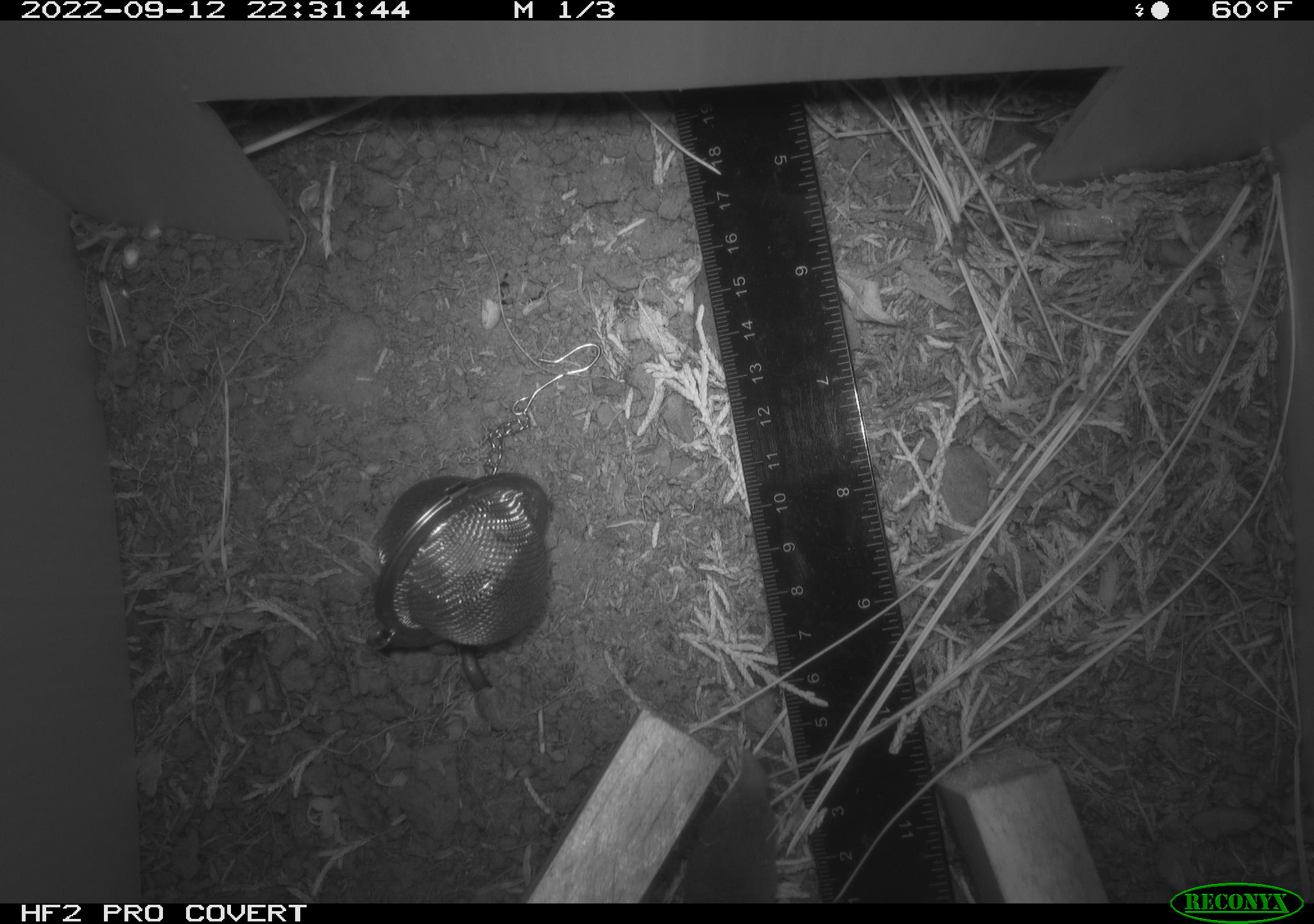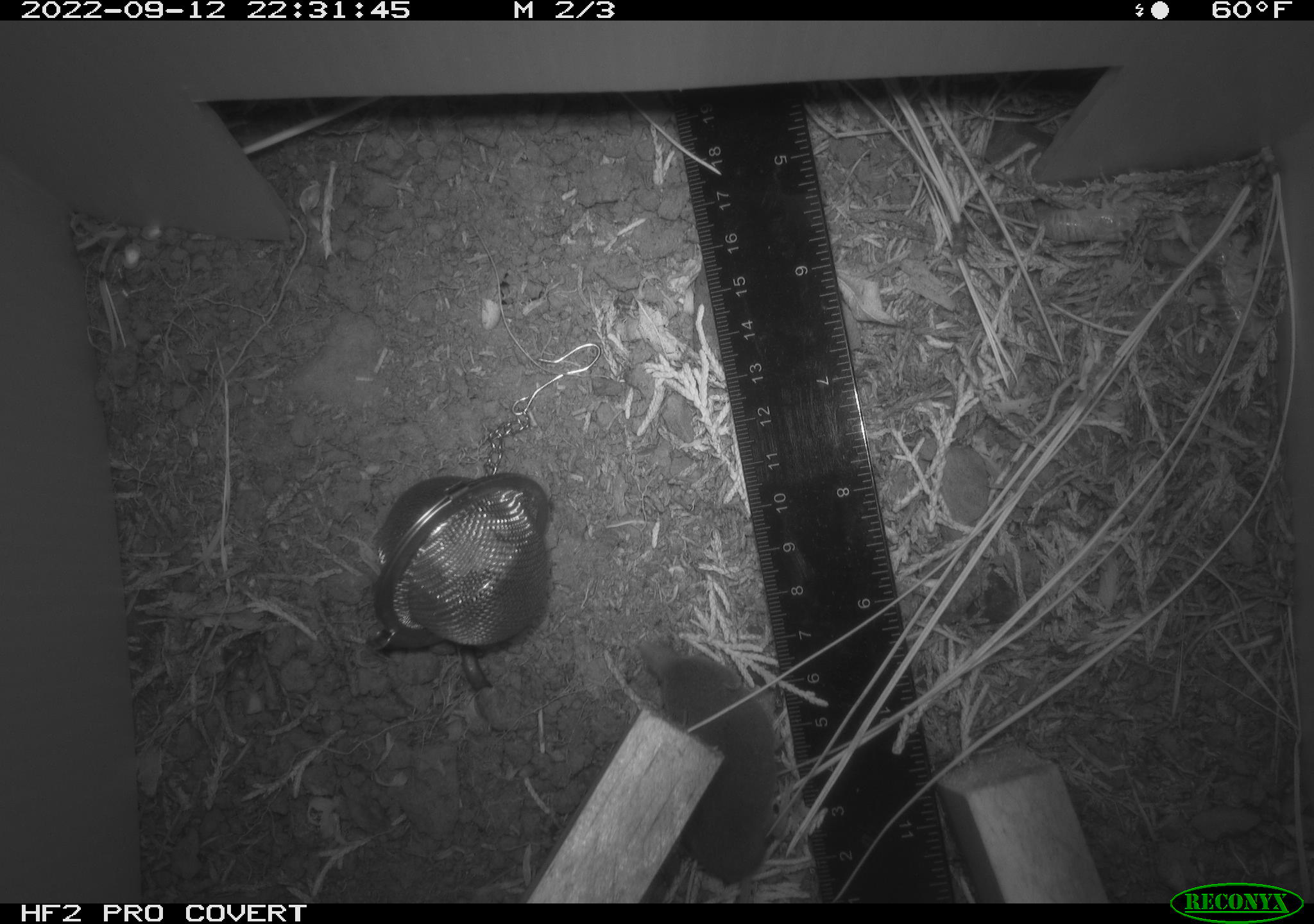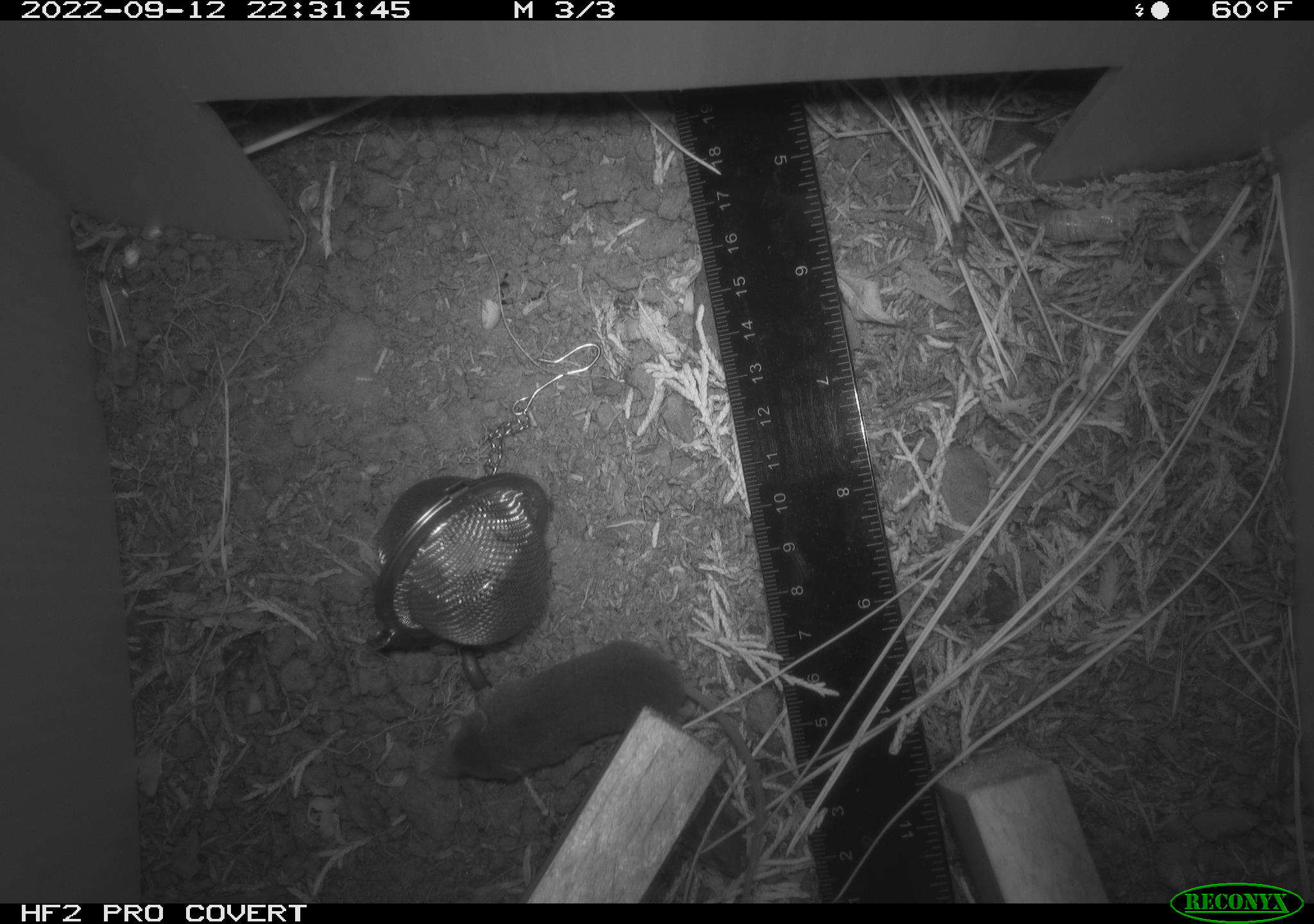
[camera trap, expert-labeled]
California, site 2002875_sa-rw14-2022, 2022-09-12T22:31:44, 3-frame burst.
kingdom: Animalia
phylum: Chordata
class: Mammalia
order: Eulipotyphla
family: Soricidae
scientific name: Soricidae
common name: shrews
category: soricidae family